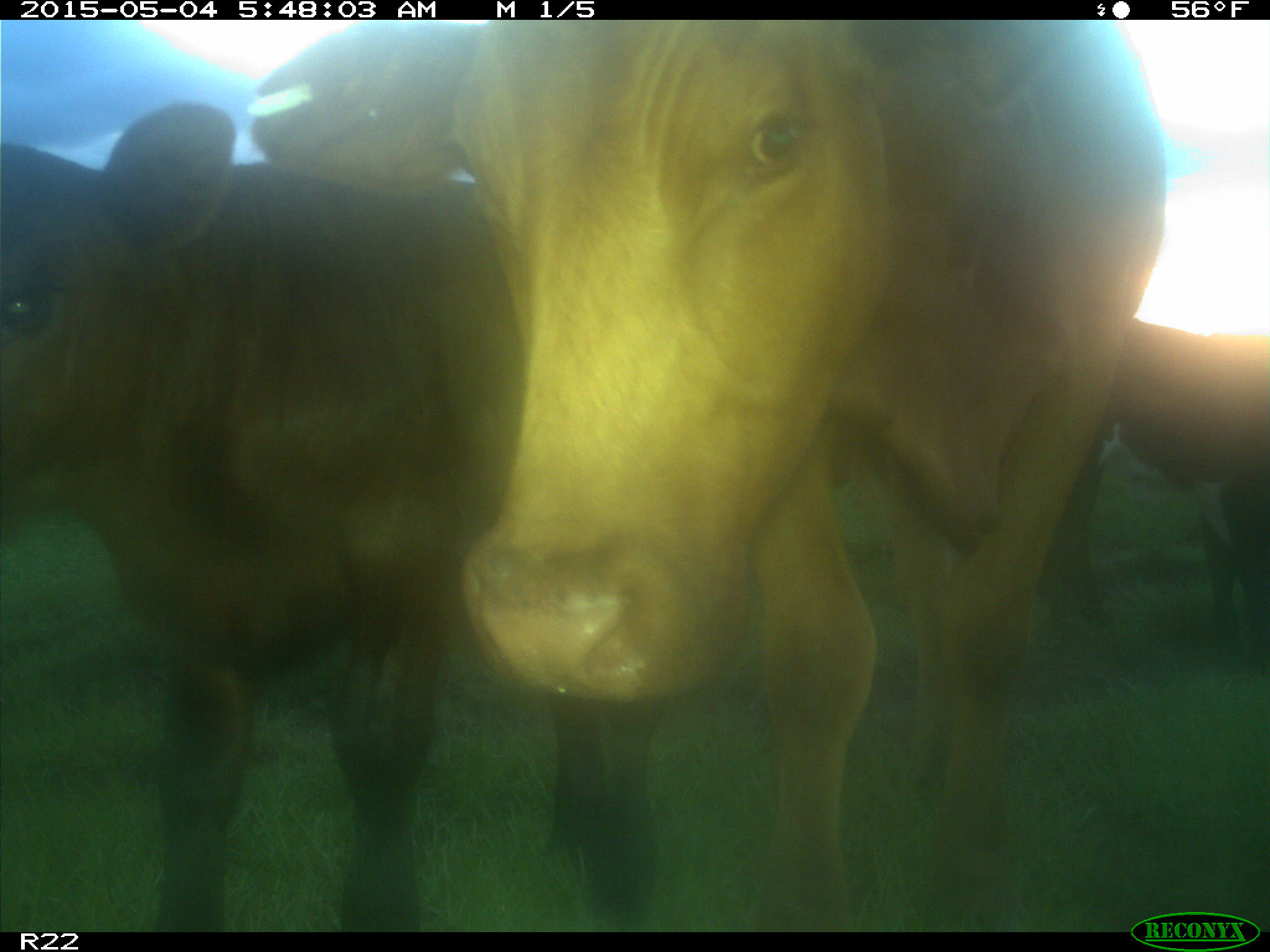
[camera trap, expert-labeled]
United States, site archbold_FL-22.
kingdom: Animalia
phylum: Chordata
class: Mammalia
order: Artiodactyla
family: Bovidae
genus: Bos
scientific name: Bos taurus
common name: domestic cow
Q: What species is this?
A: Bos taurus (domestic cow).